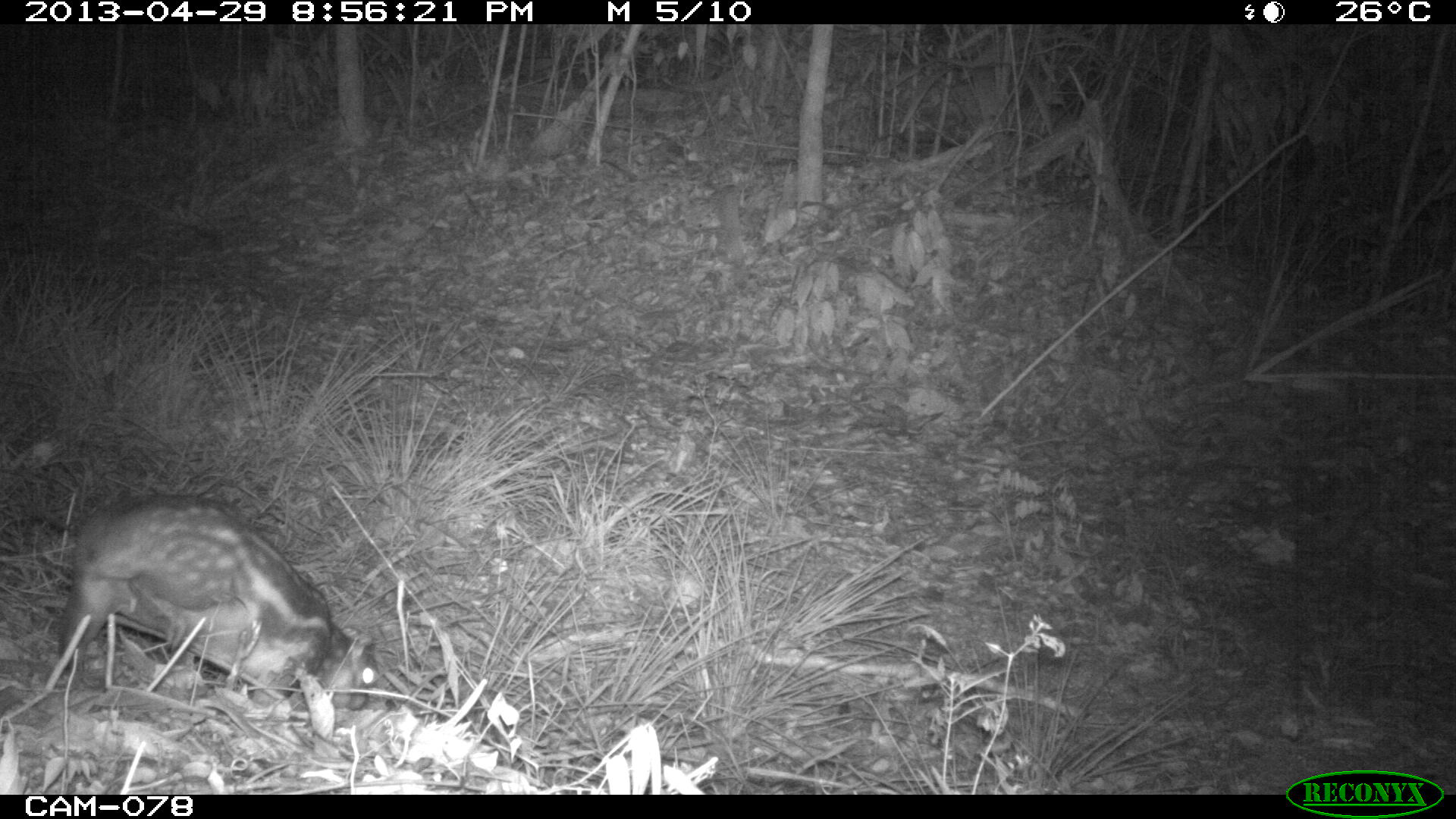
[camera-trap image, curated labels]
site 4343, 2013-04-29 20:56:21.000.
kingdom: Animalia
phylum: Chordata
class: Mammalia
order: Rodentia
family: Cuniculidae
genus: Cuniculus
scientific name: Cuniculus paca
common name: lowland paca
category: agouti paca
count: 1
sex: female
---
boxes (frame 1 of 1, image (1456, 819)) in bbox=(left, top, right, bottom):
agouti paca: bbox=(54, 500, 376, 708)